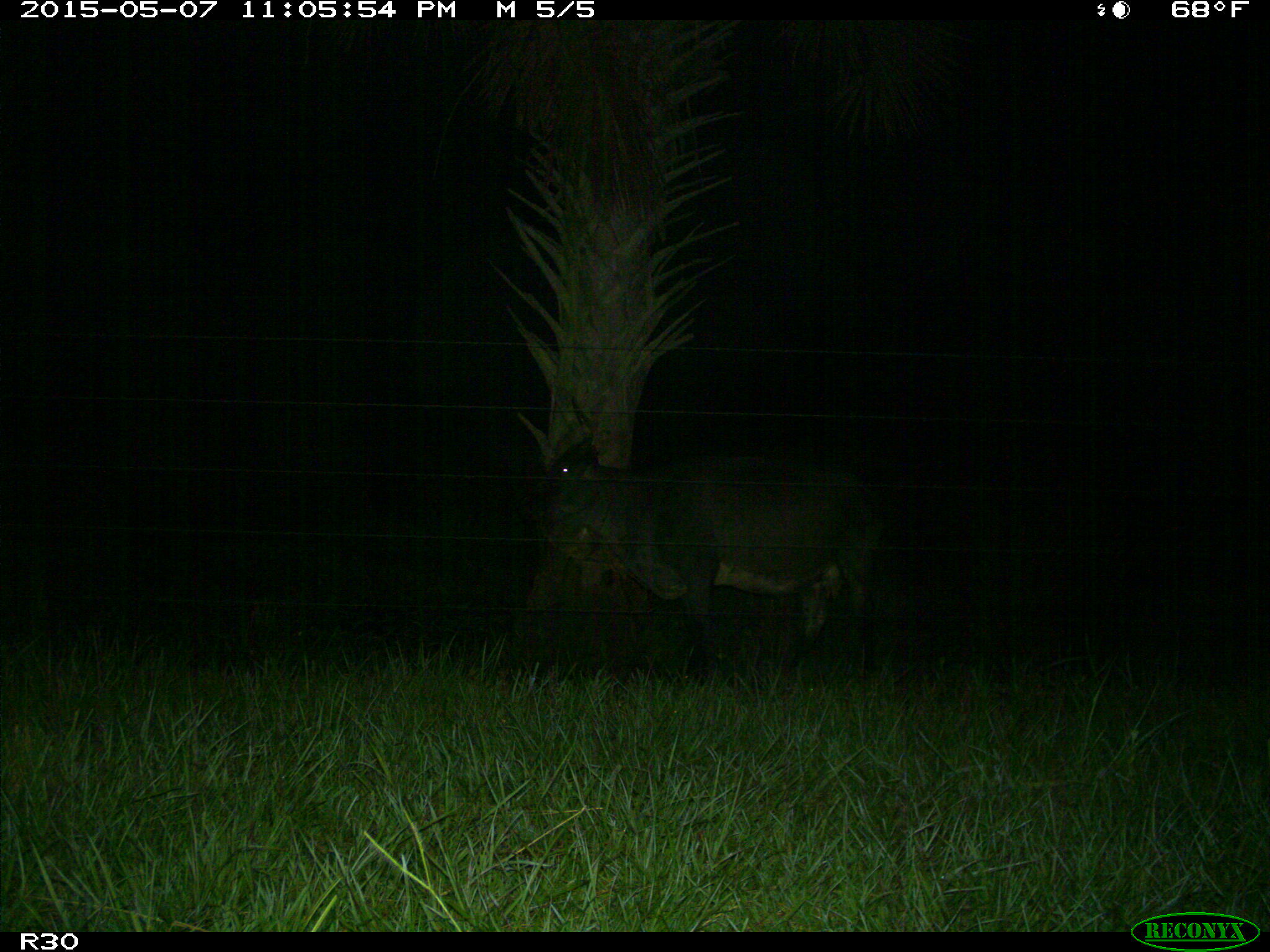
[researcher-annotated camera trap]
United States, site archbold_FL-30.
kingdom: Animalia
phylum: Chordata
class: Mammalia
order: Artiodactyla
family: Bovidae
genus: Bos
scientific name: Bos taurus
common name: domestic cow